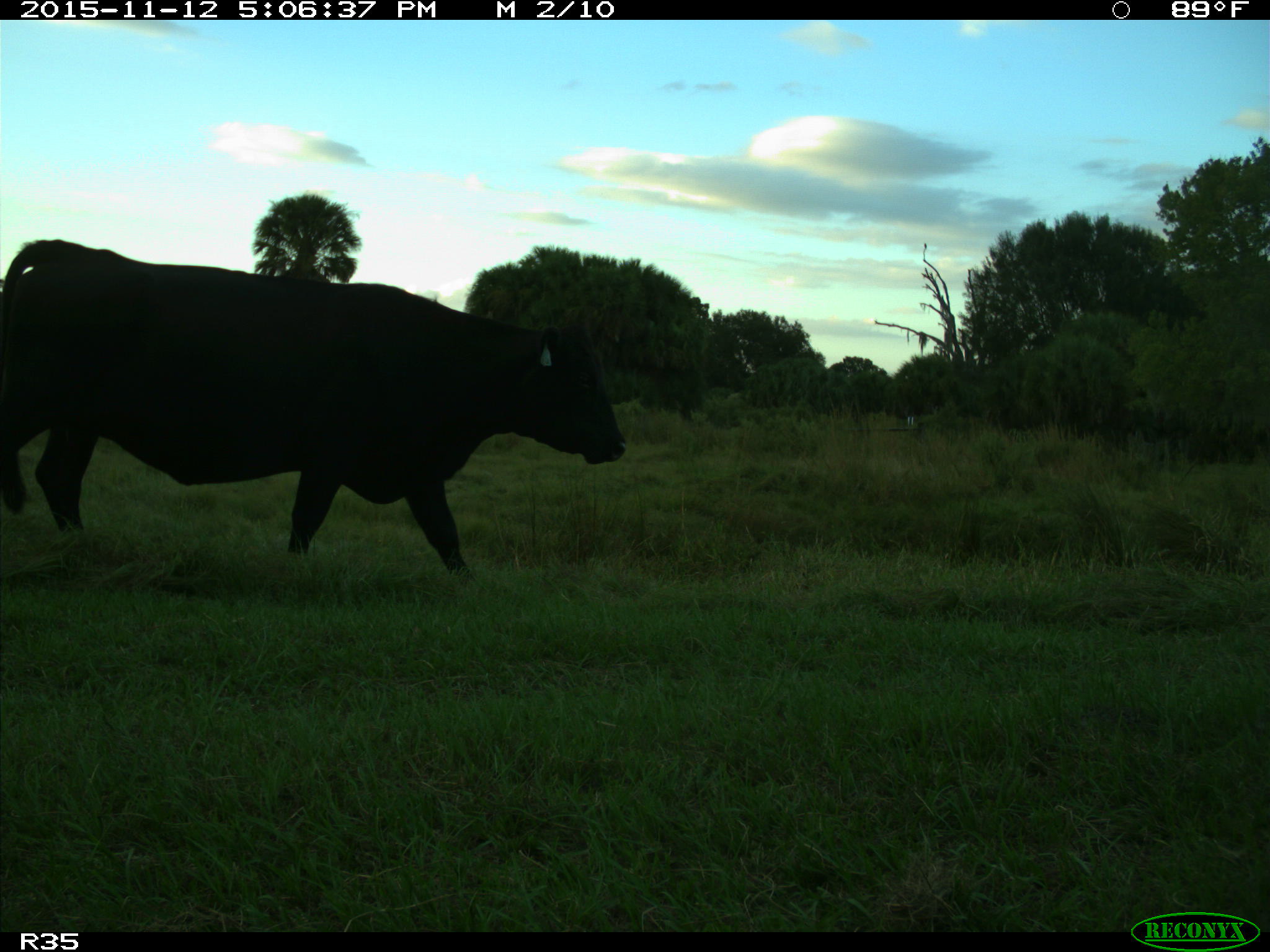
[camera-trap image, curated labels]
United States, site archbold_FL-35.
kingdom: Animalia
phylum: Chordata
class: Mammalia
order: Artiodactyla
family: Bovidae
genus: Bos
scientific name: Bos taurus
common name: domestic cow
Bos taurus (domestic cow).